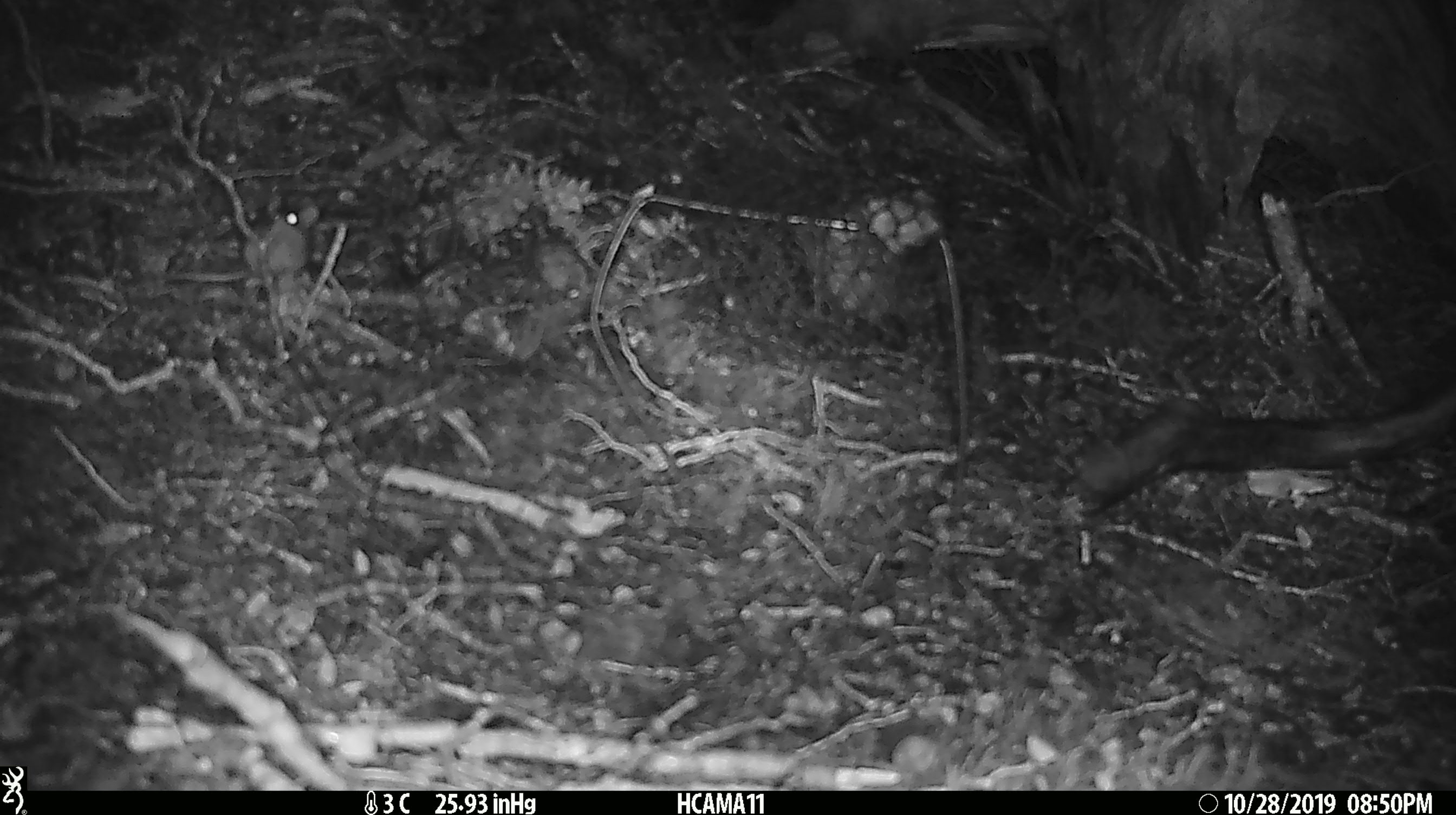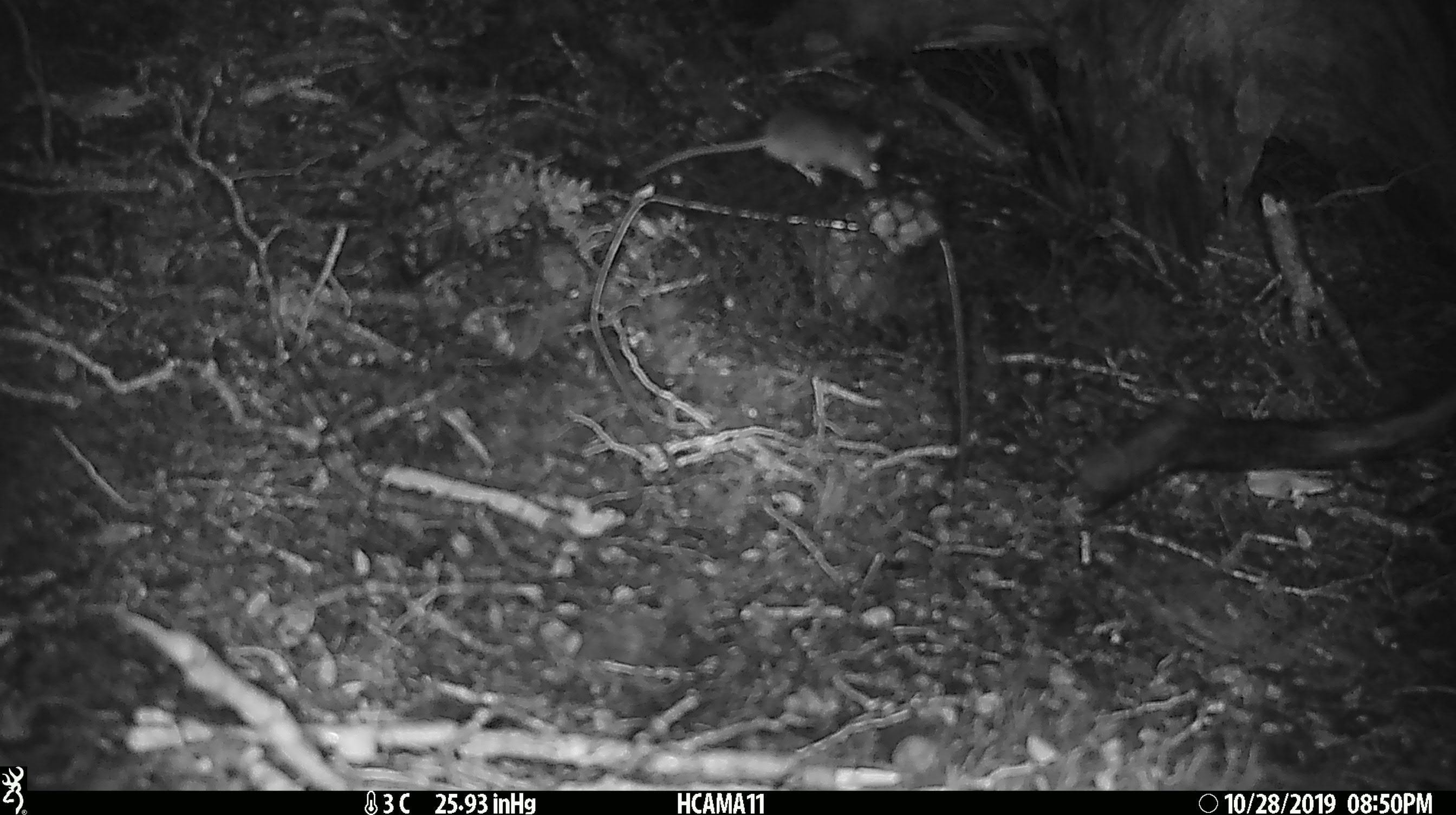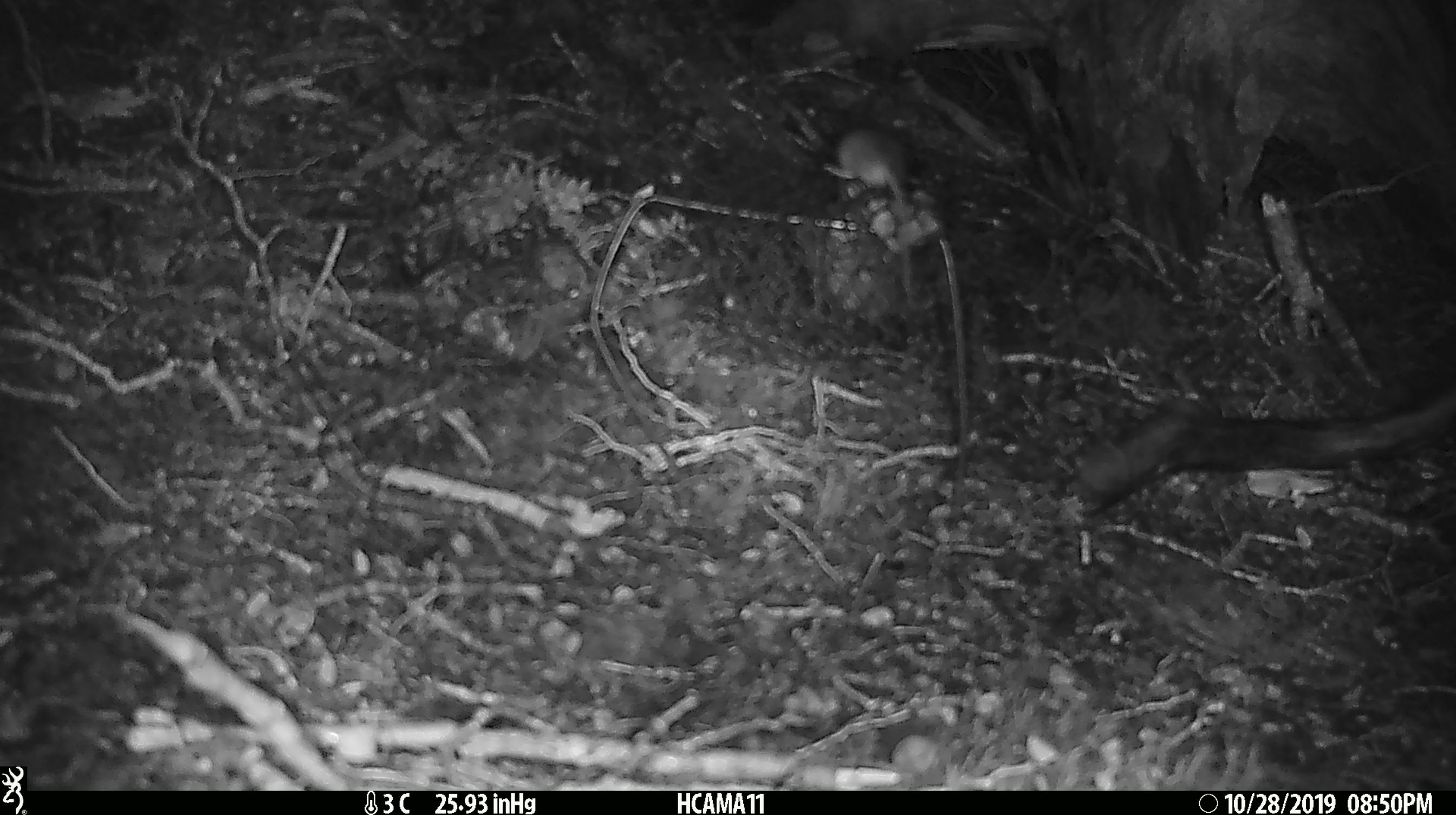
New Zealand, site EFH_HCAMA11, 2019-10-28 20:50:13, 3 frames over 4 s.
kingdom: Animalia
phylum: Chordata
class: Mammalia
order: Rodentia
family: Muridae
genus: Mus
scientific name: Mus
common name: mouse